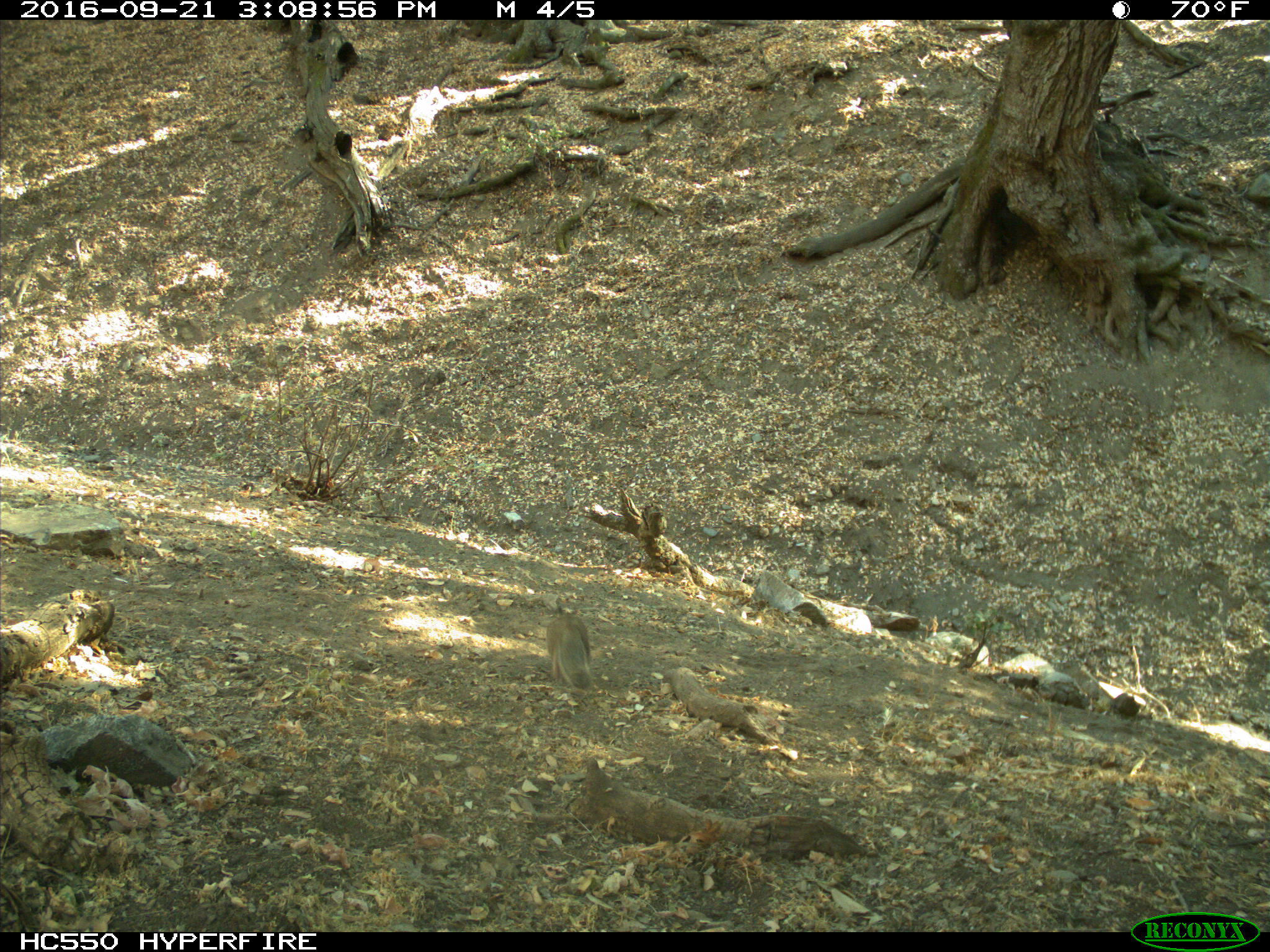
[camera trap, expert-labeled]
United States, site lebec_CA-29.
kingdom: Animalia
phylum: Chordata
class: Mammalia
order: Rodentia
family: Sciuridae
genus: Otospermophilus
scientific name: Otospermophilus beecheyi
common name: california ground squirrel